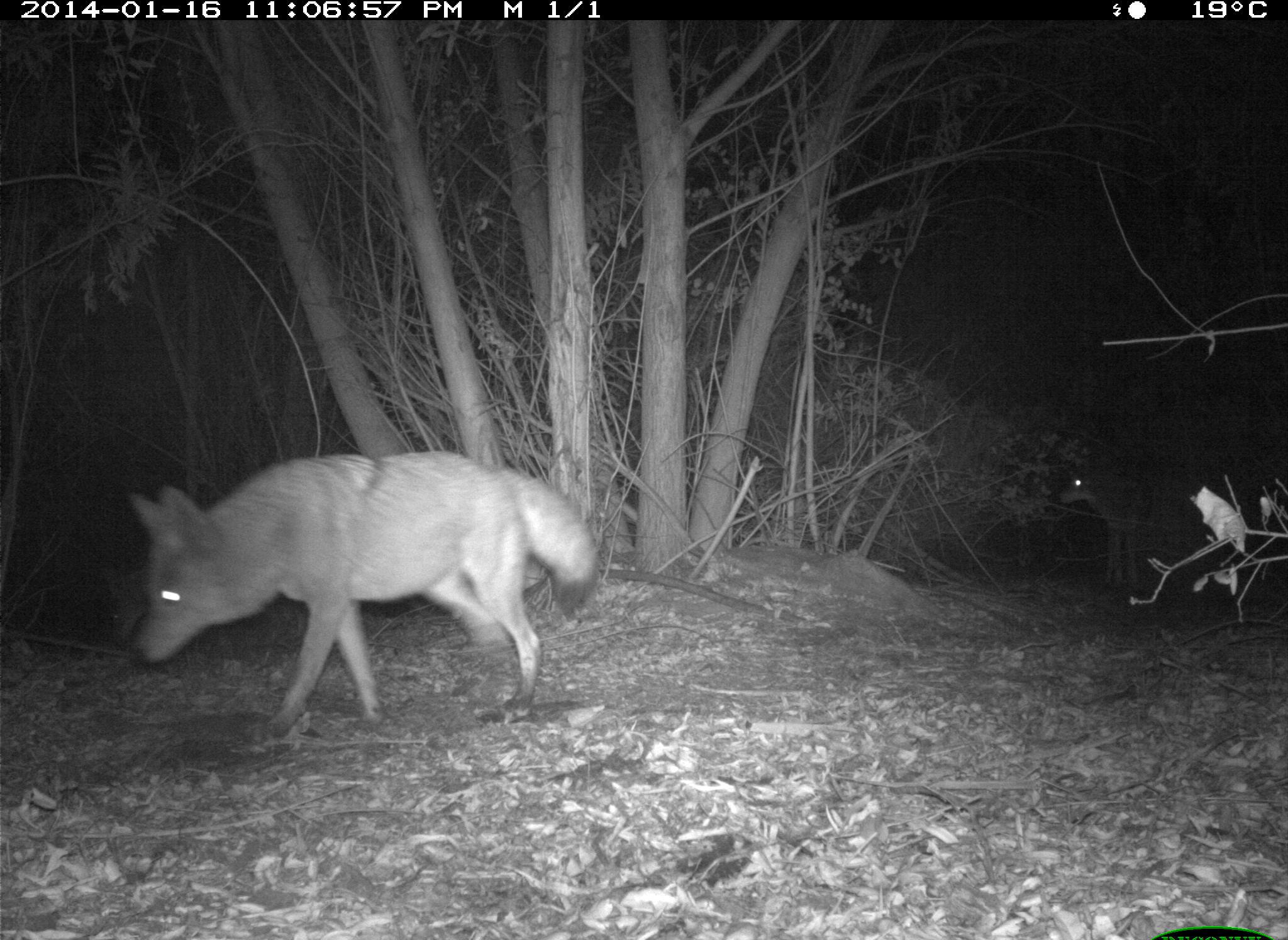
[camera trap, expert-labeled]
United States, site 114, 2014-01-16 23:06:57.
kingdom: Animalia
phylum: Chordata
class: Mammalia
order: Carnivora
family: Canidae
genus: Canis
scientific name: Canis latrans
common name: coyote